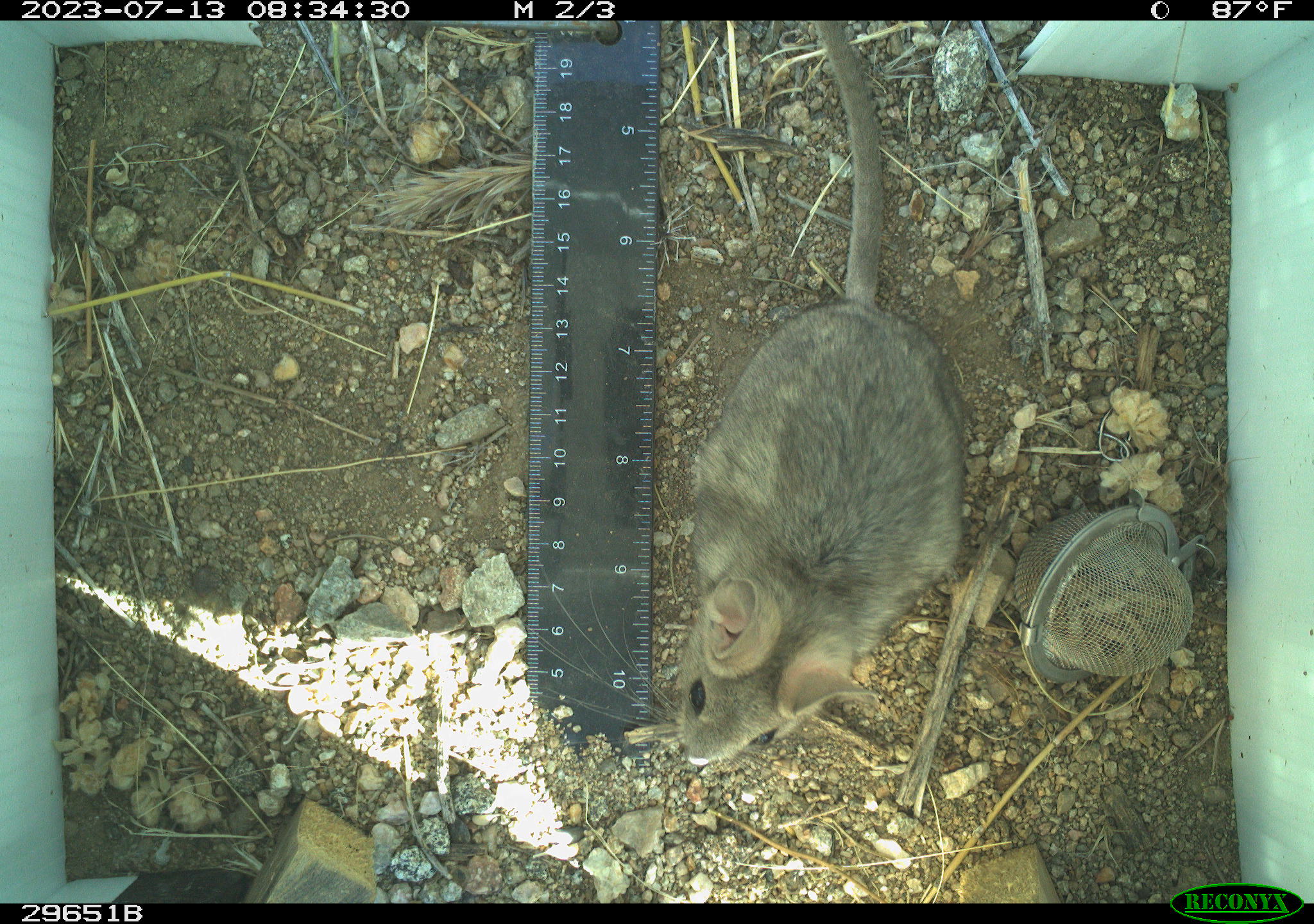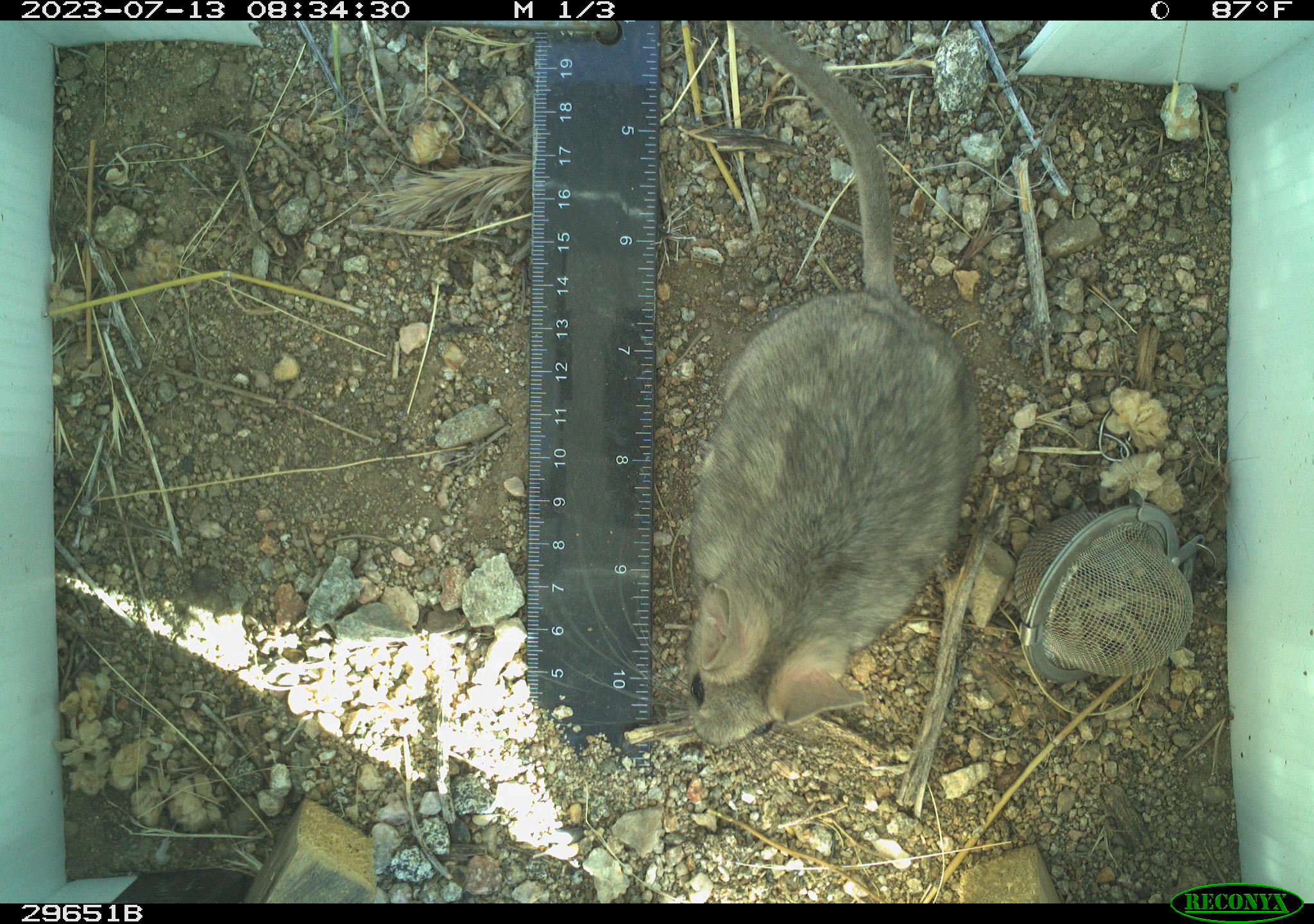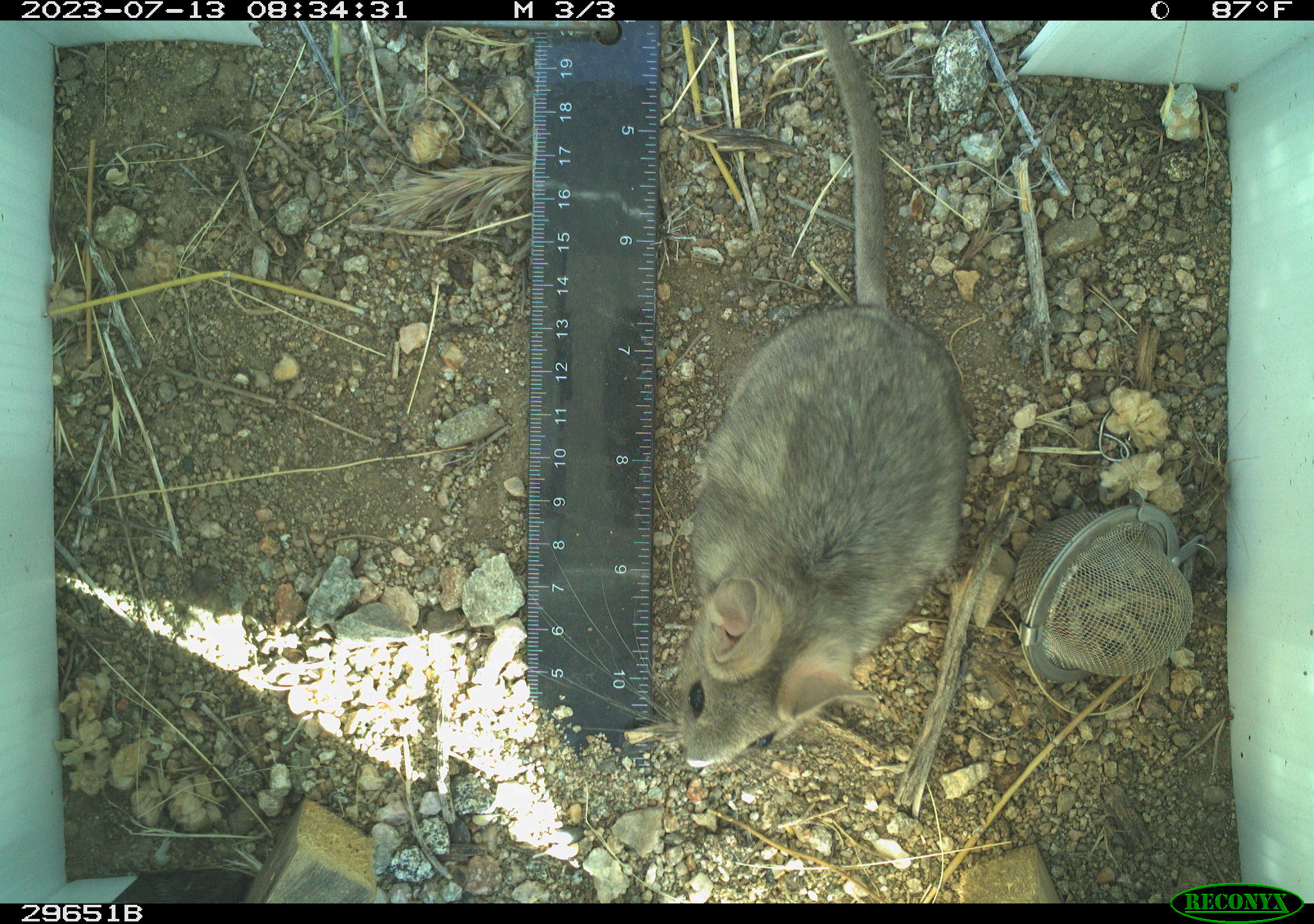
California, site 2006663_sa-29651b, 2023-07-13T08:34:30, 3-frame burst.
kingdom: Animalia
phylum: Chordata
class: Mammalia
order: Rodentia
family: Cricetidae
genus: Neotoma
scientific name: Neotoma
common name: pack rat or woodrat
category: neotoma species